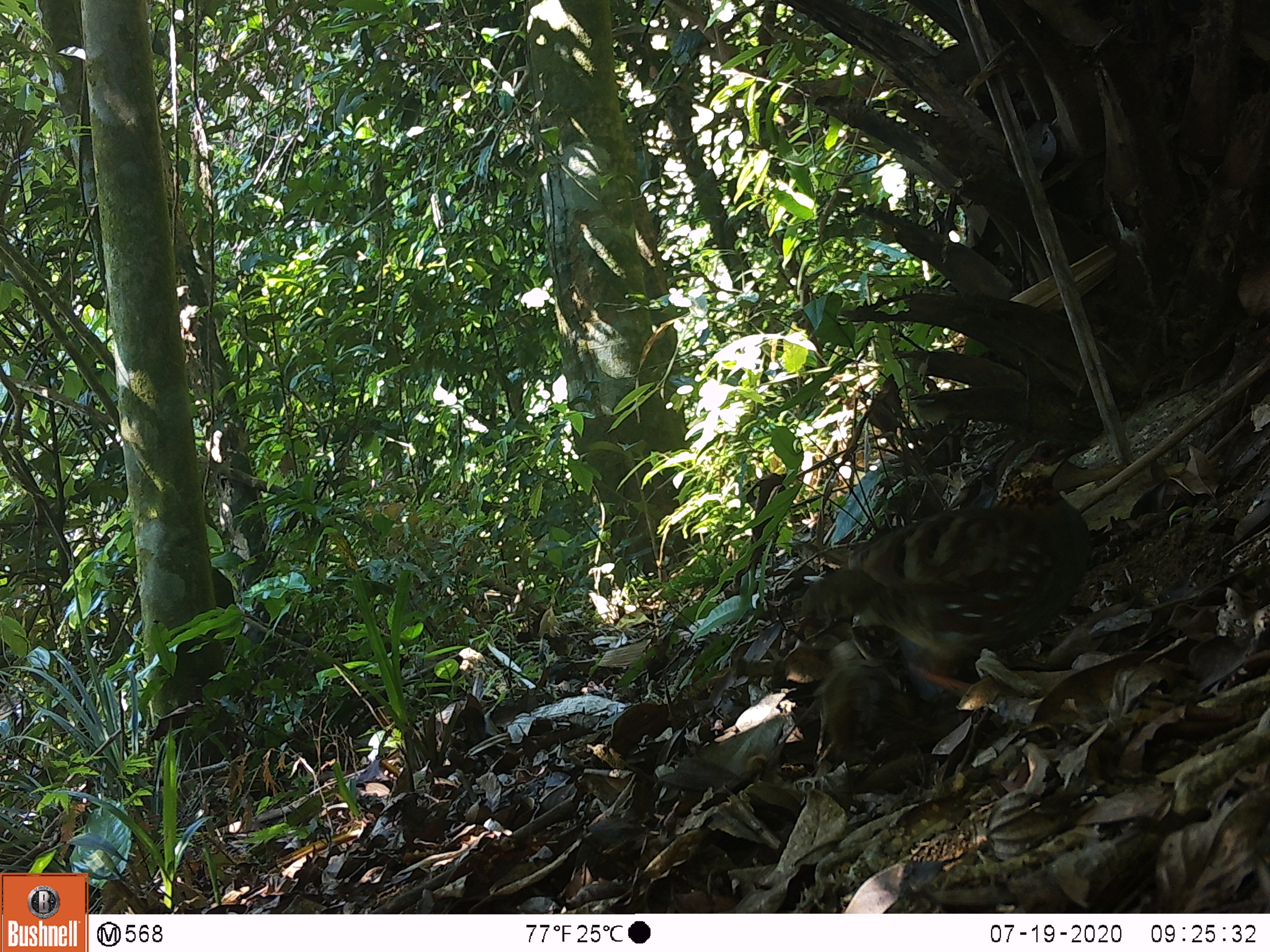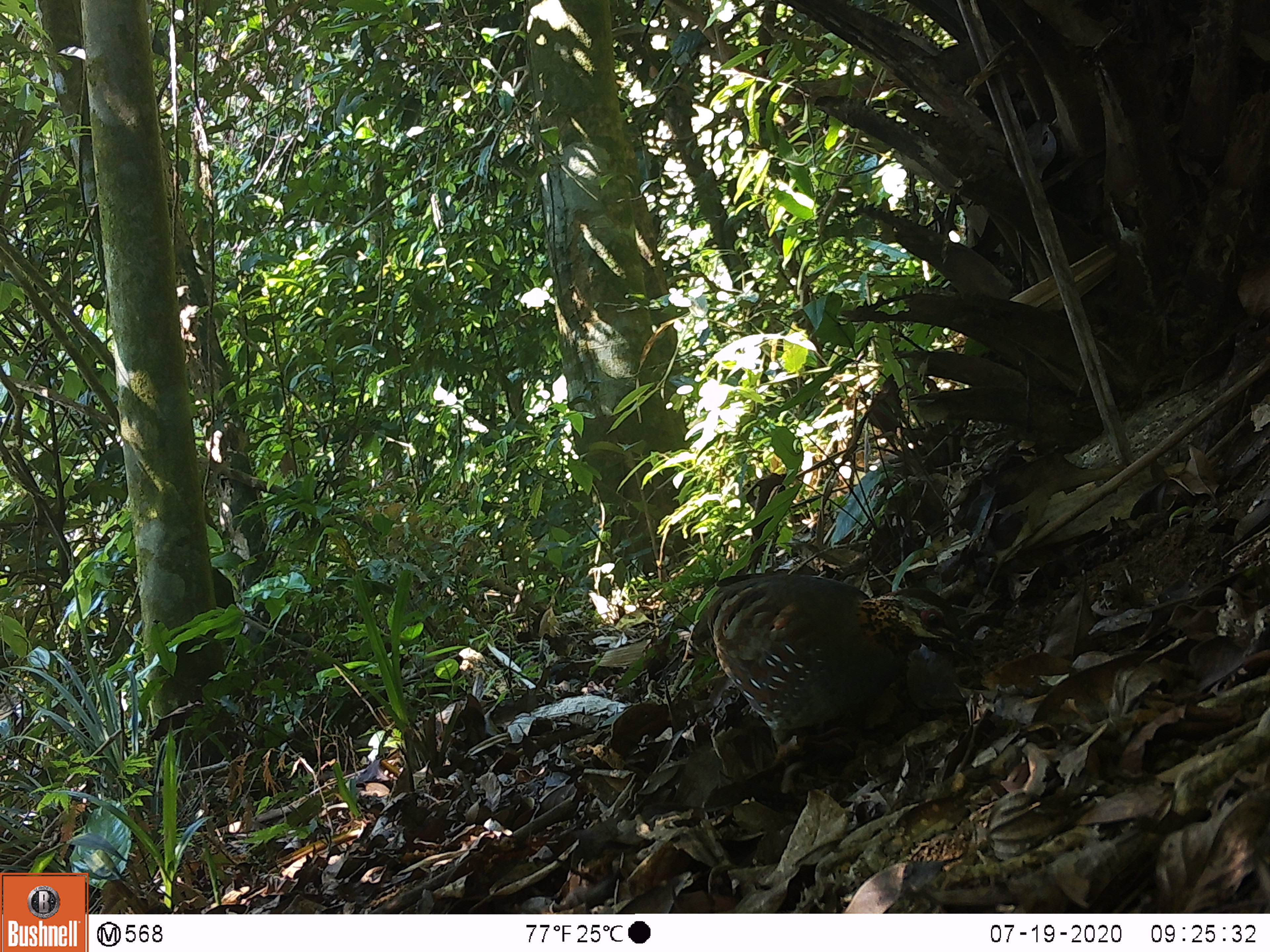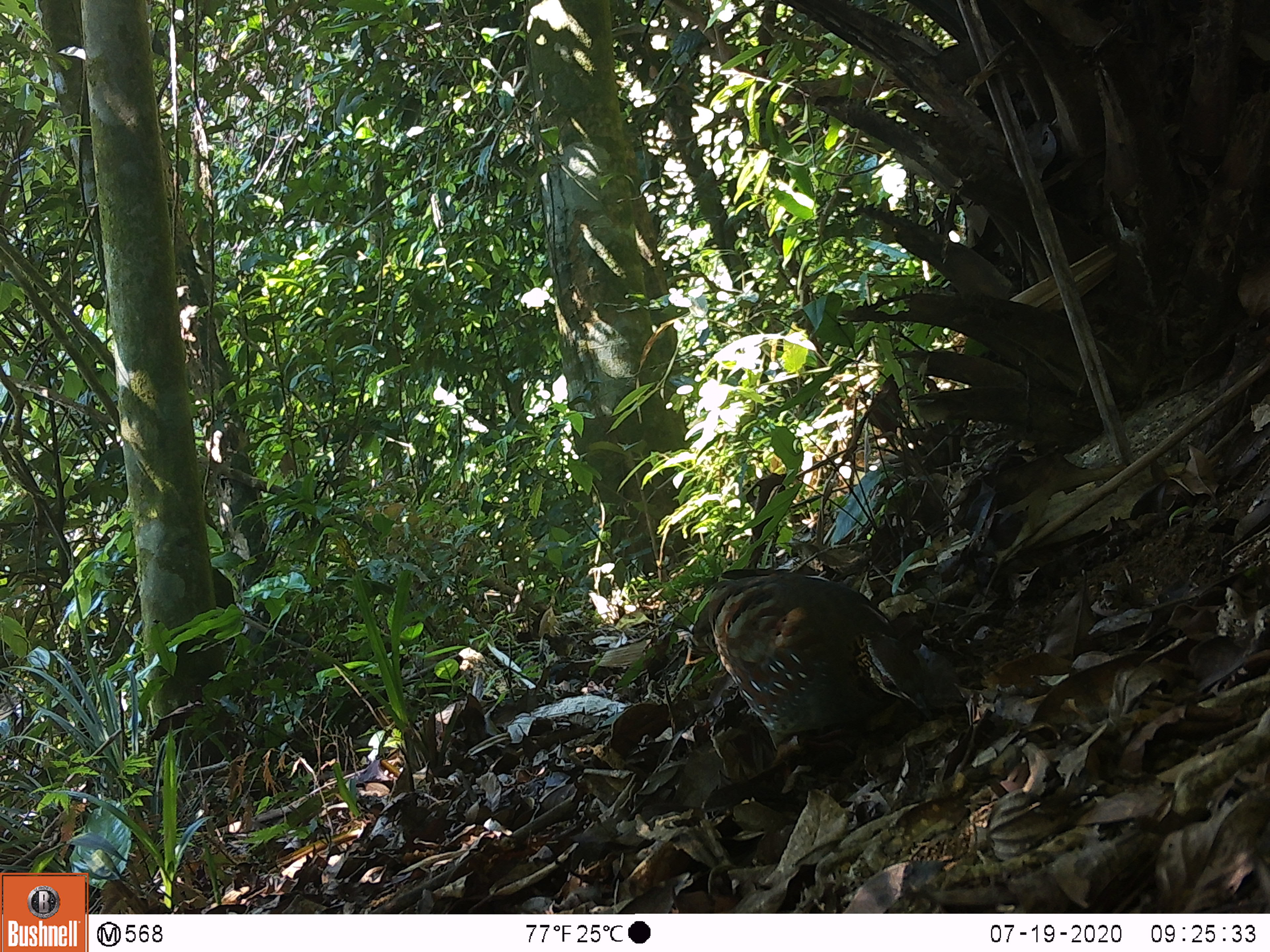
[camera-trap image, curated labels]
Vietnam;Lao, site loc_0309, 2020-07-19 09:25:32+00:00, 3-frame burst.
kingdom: Animalia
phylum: Chordata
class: Aves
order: Galliformes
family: Phasianidae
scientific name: Phasianidae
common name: partridge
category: unidentified partridge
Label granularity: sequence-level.